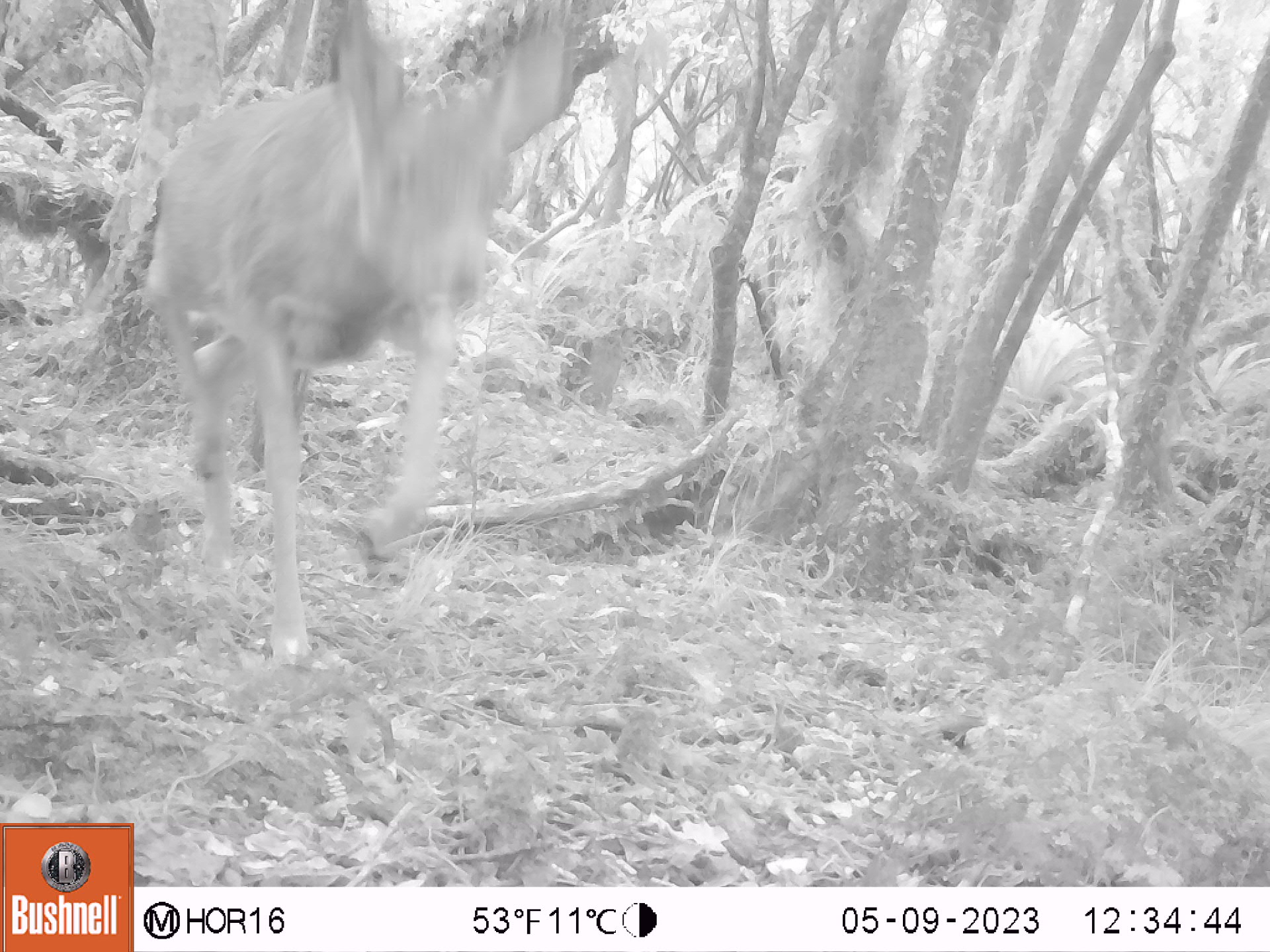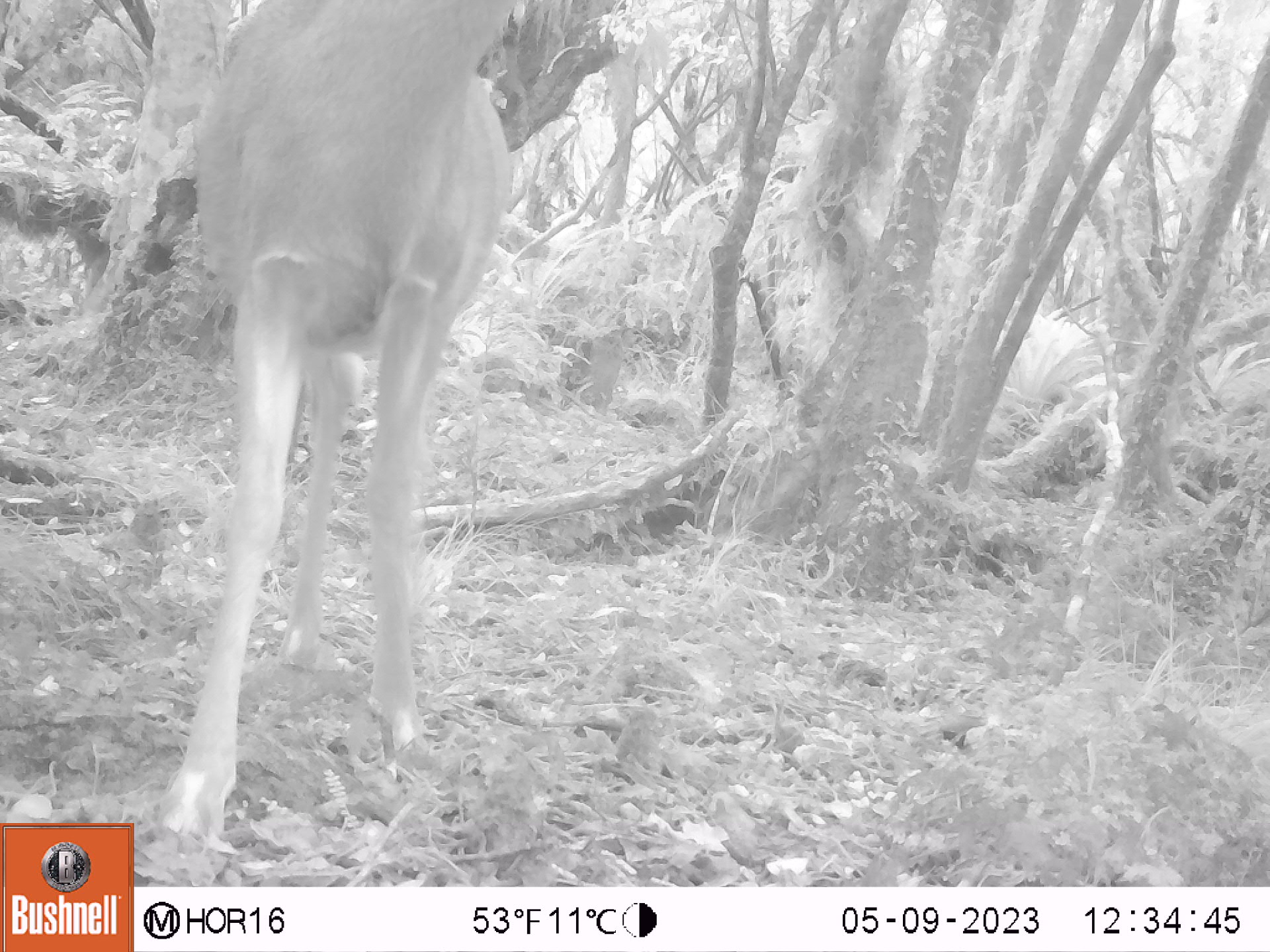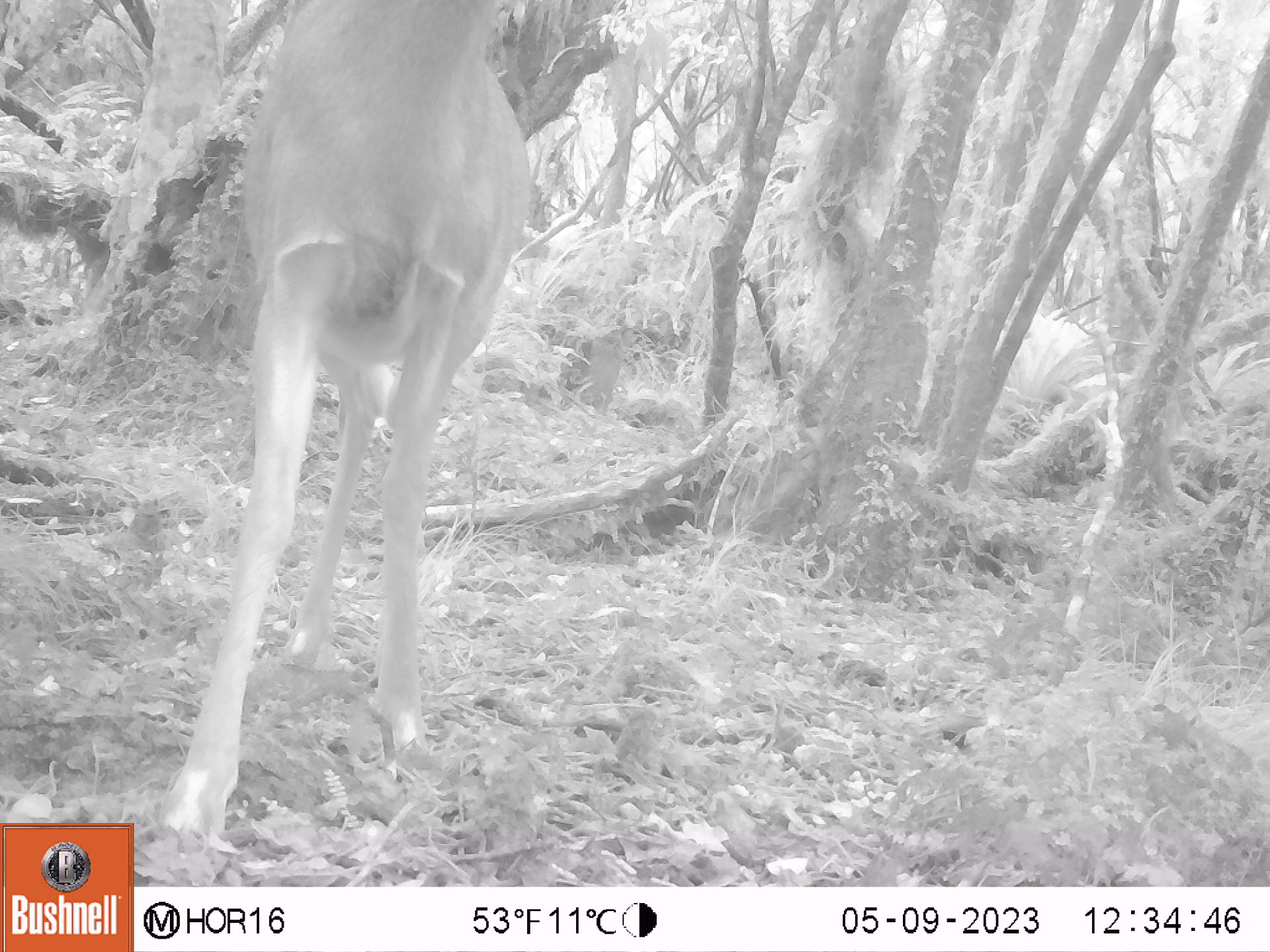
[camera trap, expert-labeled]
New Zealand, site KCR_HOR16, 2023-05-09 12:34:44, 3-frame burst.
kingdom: Animalia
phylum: Chordata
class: Mammalia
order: Artiodactyla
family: Cervidae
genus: Odocoileus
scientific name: Odocoileus virginianus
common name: white-tailed deer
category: white tailed deer